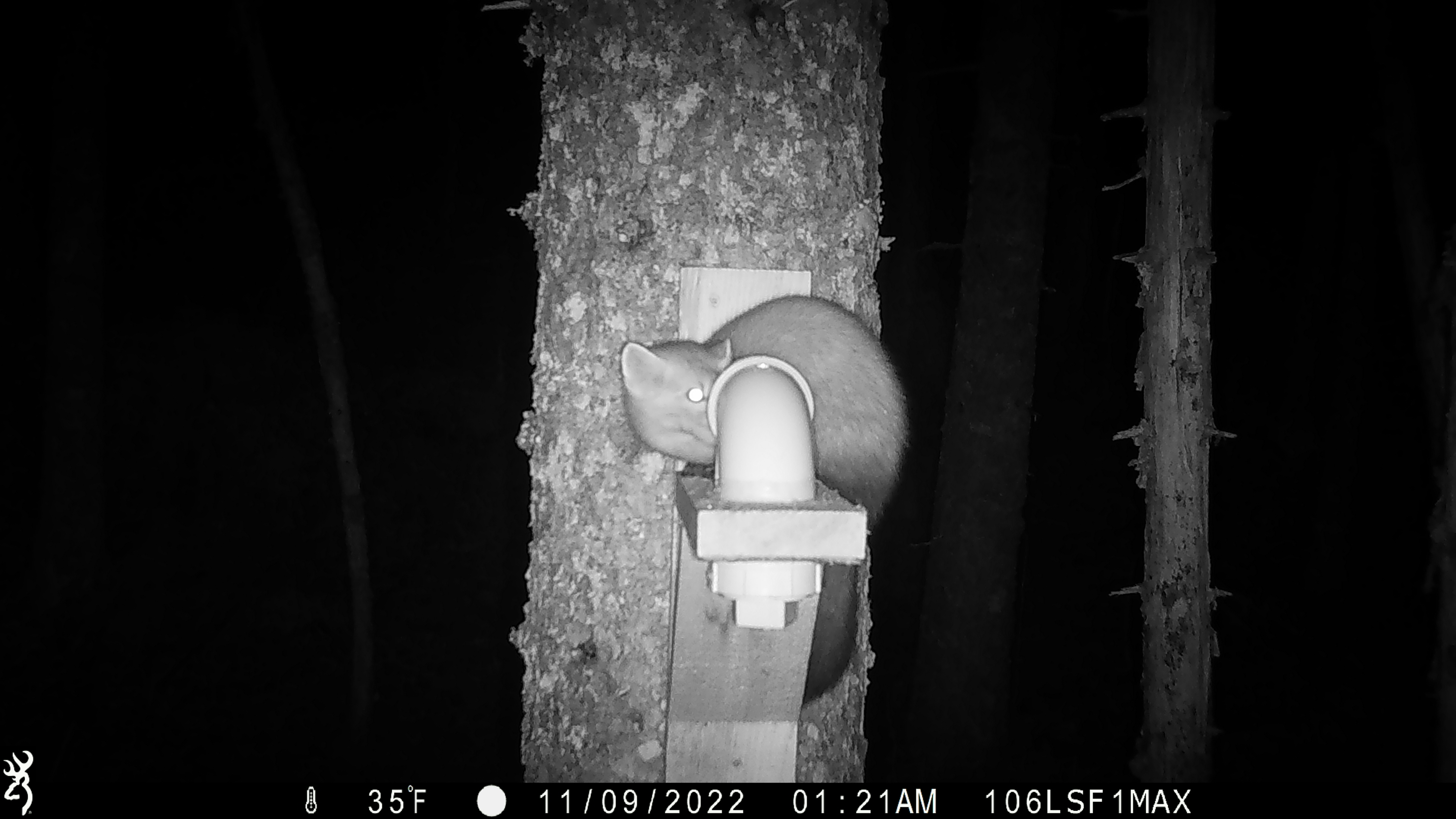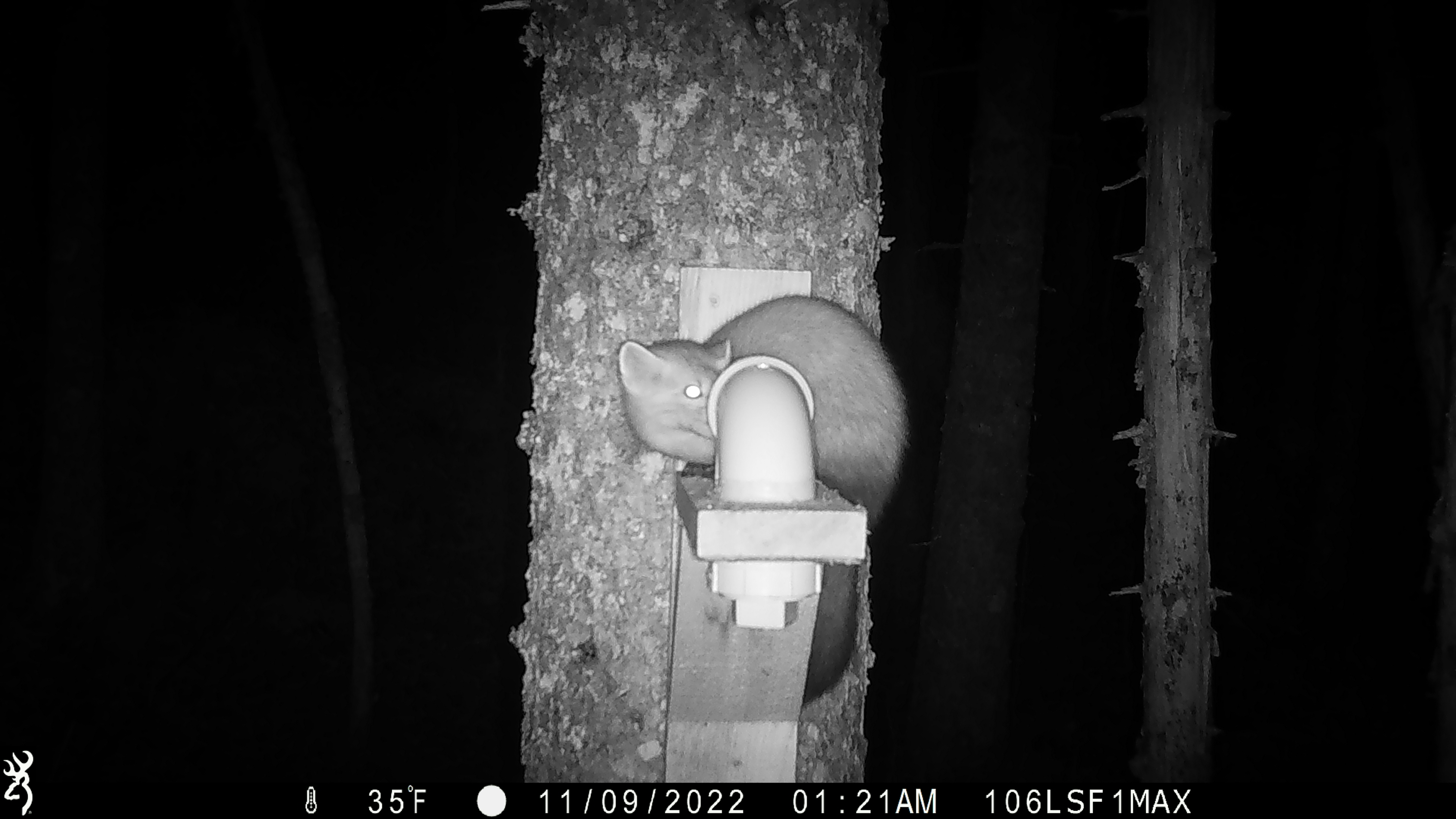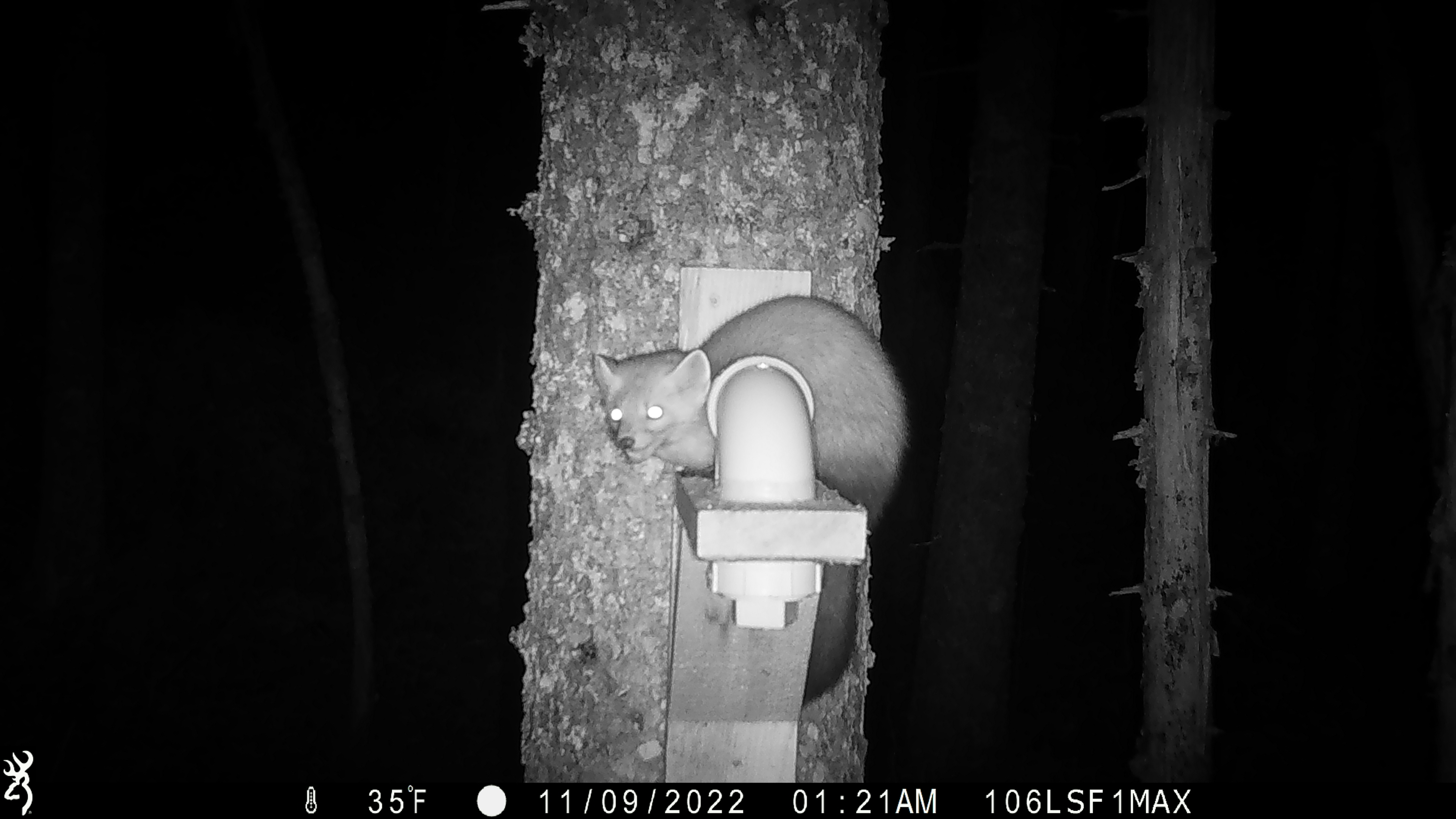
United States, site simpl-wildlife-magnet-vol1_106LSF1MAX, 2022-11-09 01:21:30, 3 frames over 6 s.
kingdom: Animalia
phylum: Chordata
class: Mammalia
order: Carnivora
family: Mustelidae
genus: Martes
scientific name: Martes americana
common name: american marten